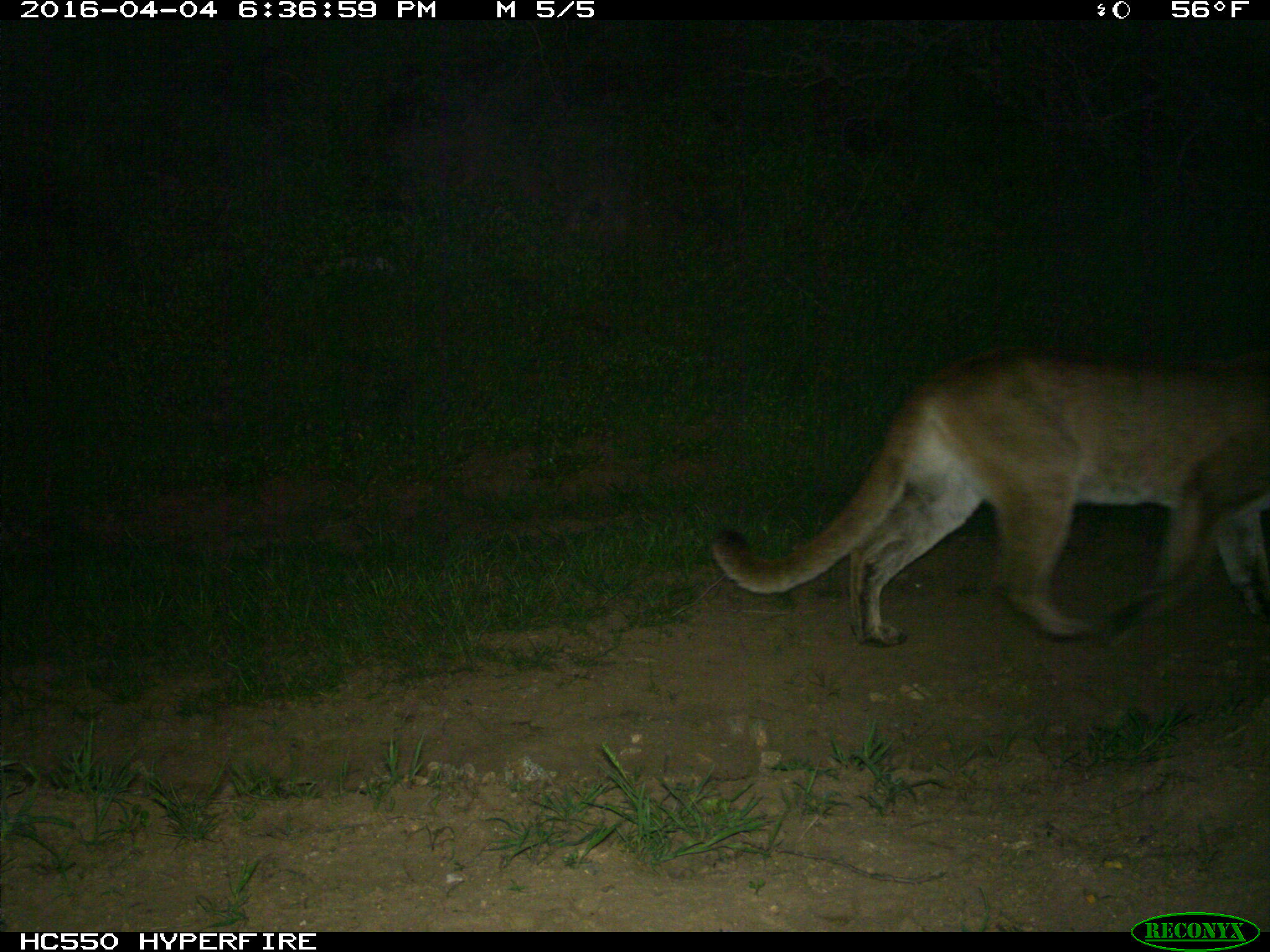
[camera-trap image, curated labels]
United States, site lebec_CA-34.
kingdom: Animalia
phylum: Chordata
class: Mammalia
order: Carnivora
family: Felidae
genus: Puma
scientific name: Puma concolor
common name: mountain lion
Puma concolor (mountain lion).